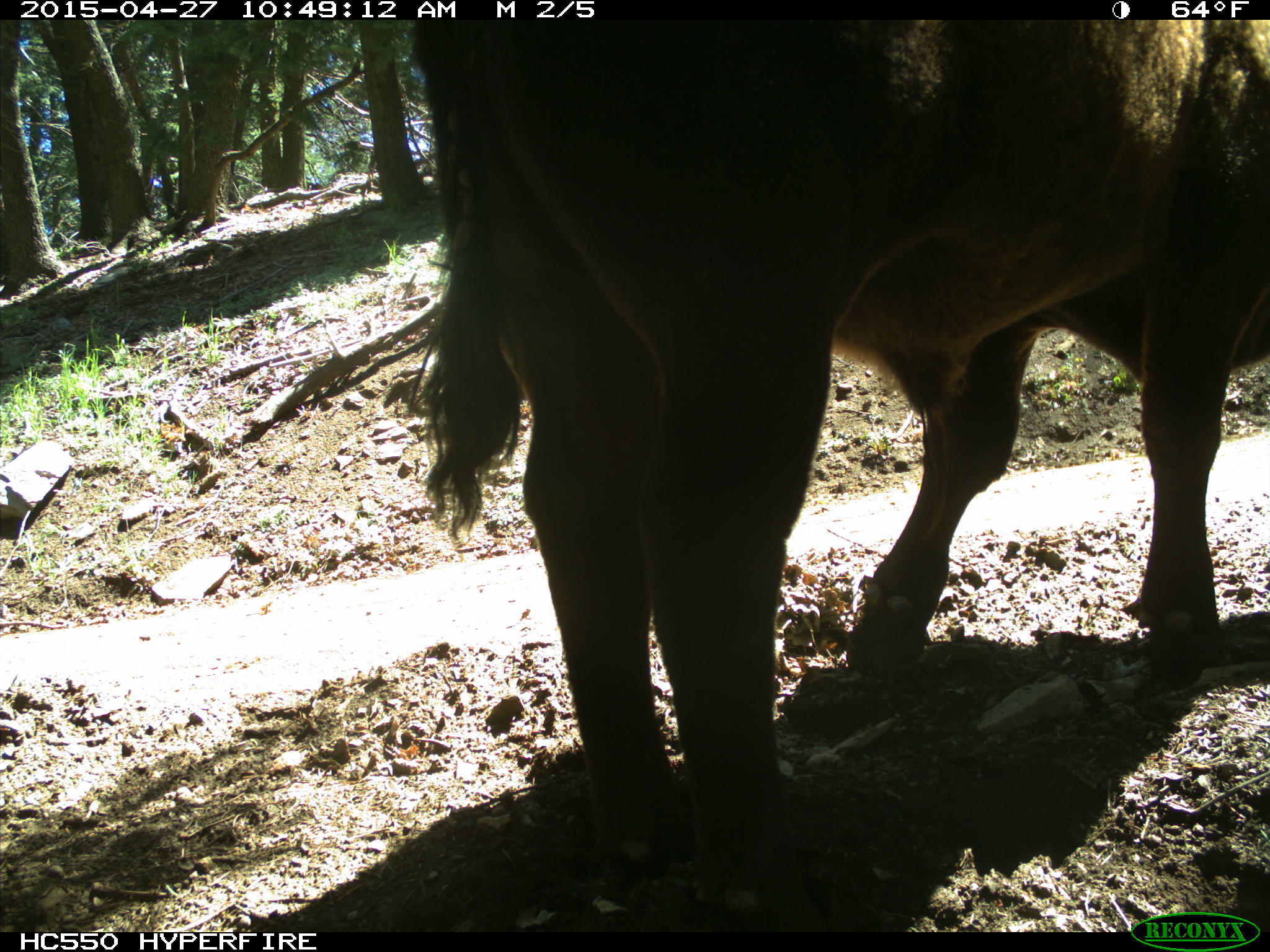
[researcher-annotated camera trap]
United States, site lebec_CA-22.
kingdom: Animalia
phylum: Chordata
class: Mammalia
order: Artiodactyla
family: Bovidae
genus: Bos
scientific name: Bos taurus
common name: domestic cow